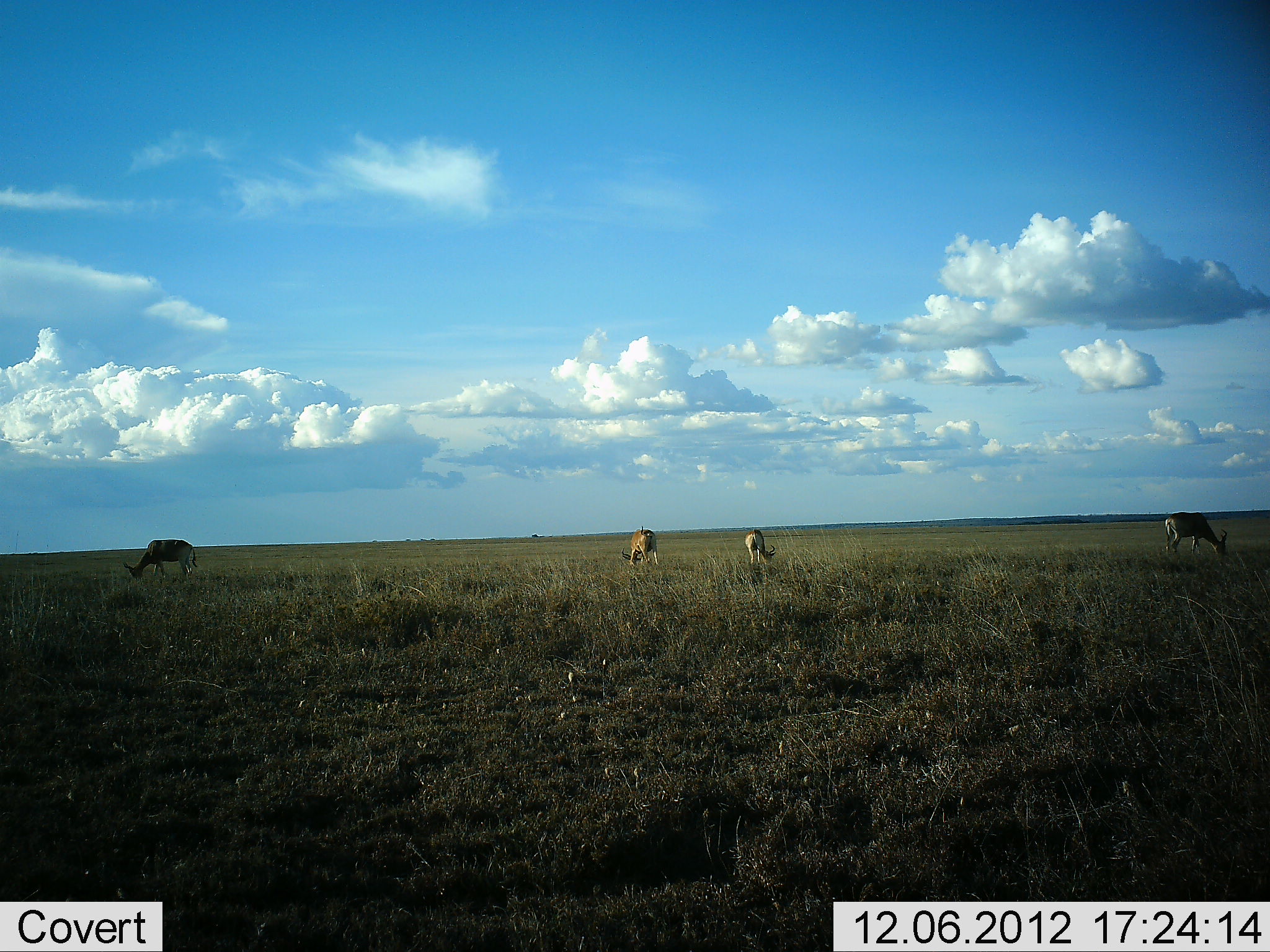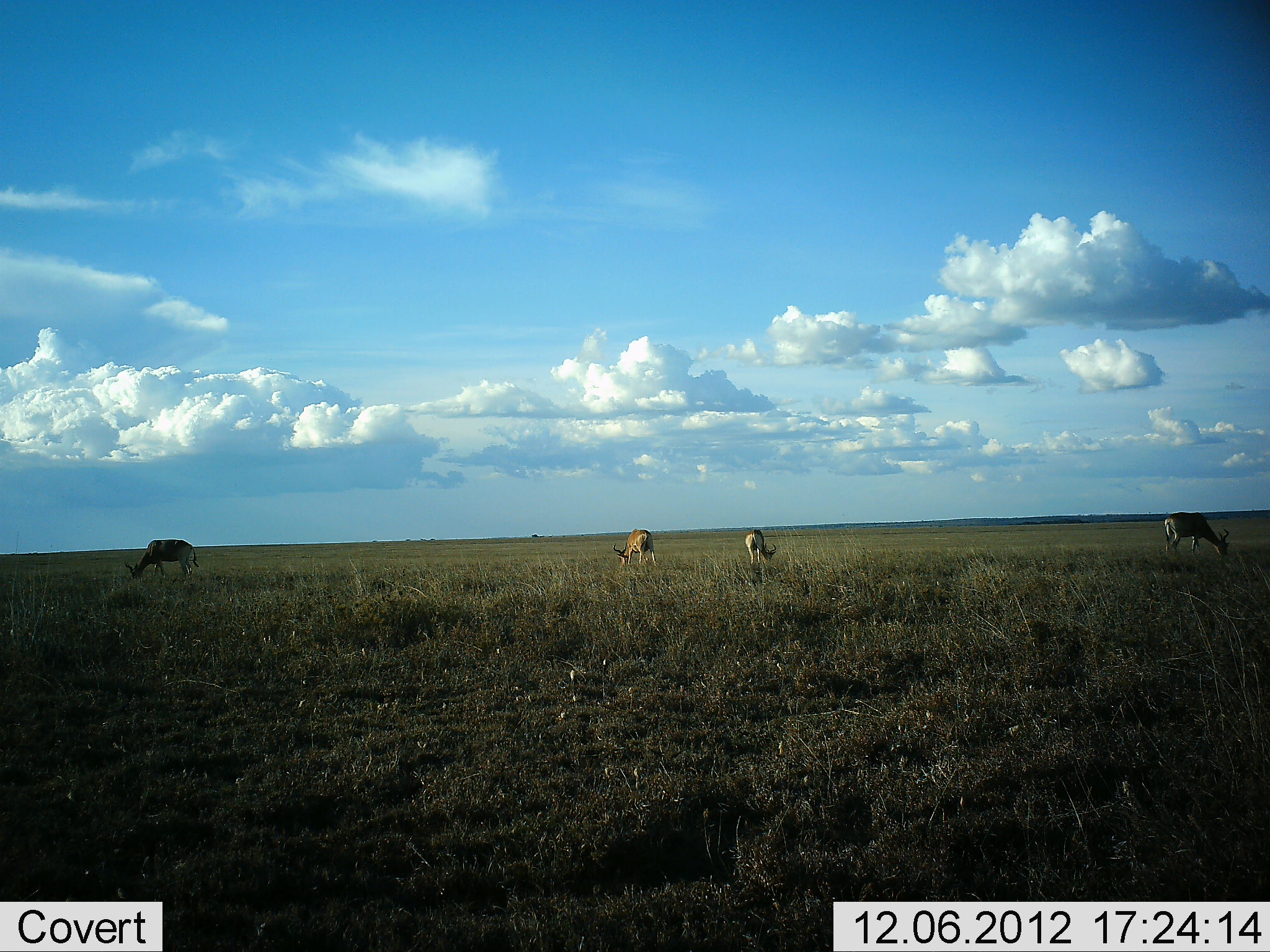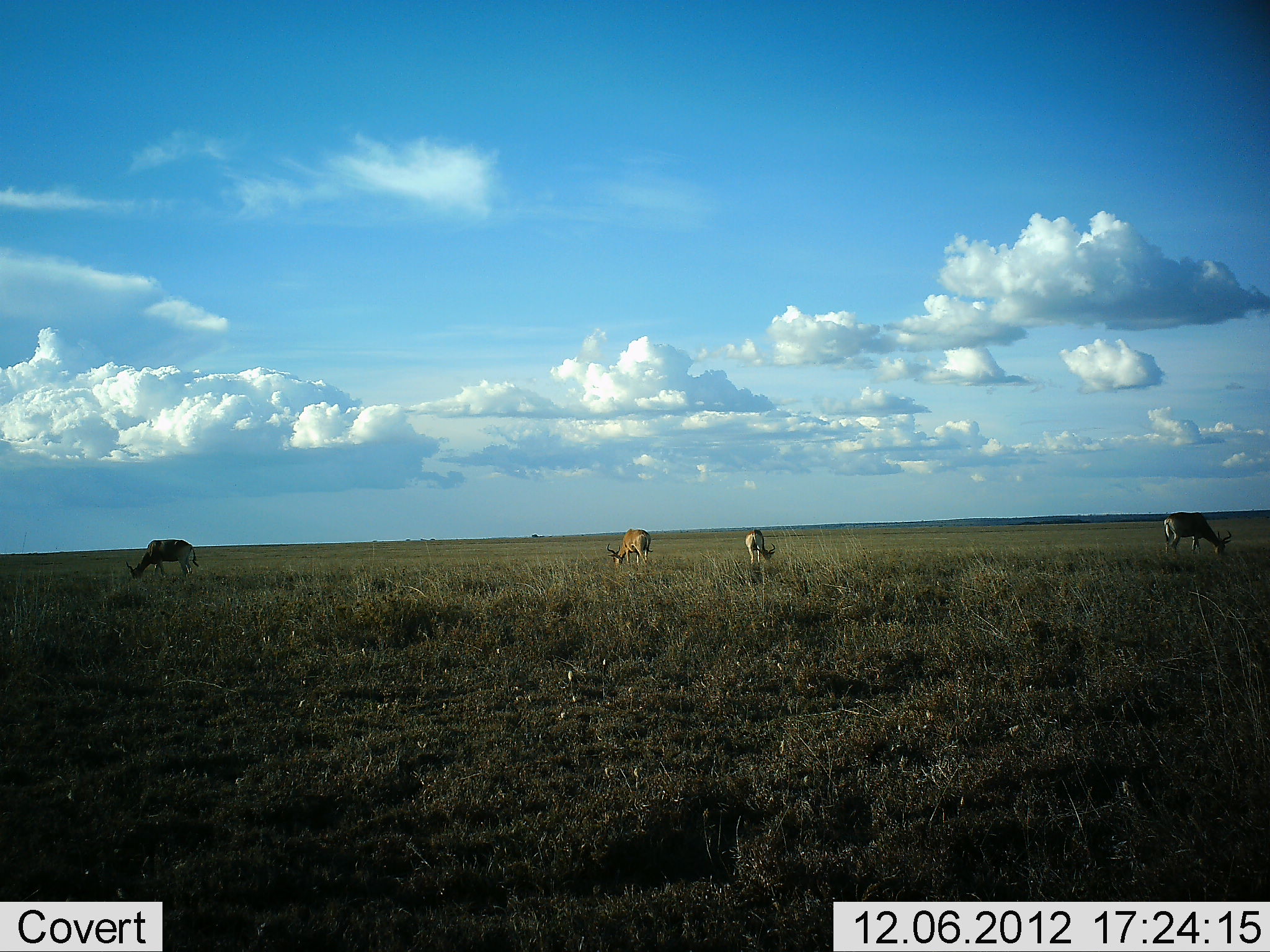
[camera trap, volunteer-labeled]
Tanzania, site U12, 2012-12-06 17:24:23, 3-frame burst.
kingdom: Animalia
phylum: Chordata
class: Mammalia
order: Artiodactyla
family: Bovidae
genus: Nanger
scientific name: Nanger granti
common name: grant's gazelle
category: gazellegrants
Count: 4.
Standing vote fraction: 44%.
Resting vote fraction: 0%.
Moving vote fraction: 11%.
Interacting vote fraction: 0%.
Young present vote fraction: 0%.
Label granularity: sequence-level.